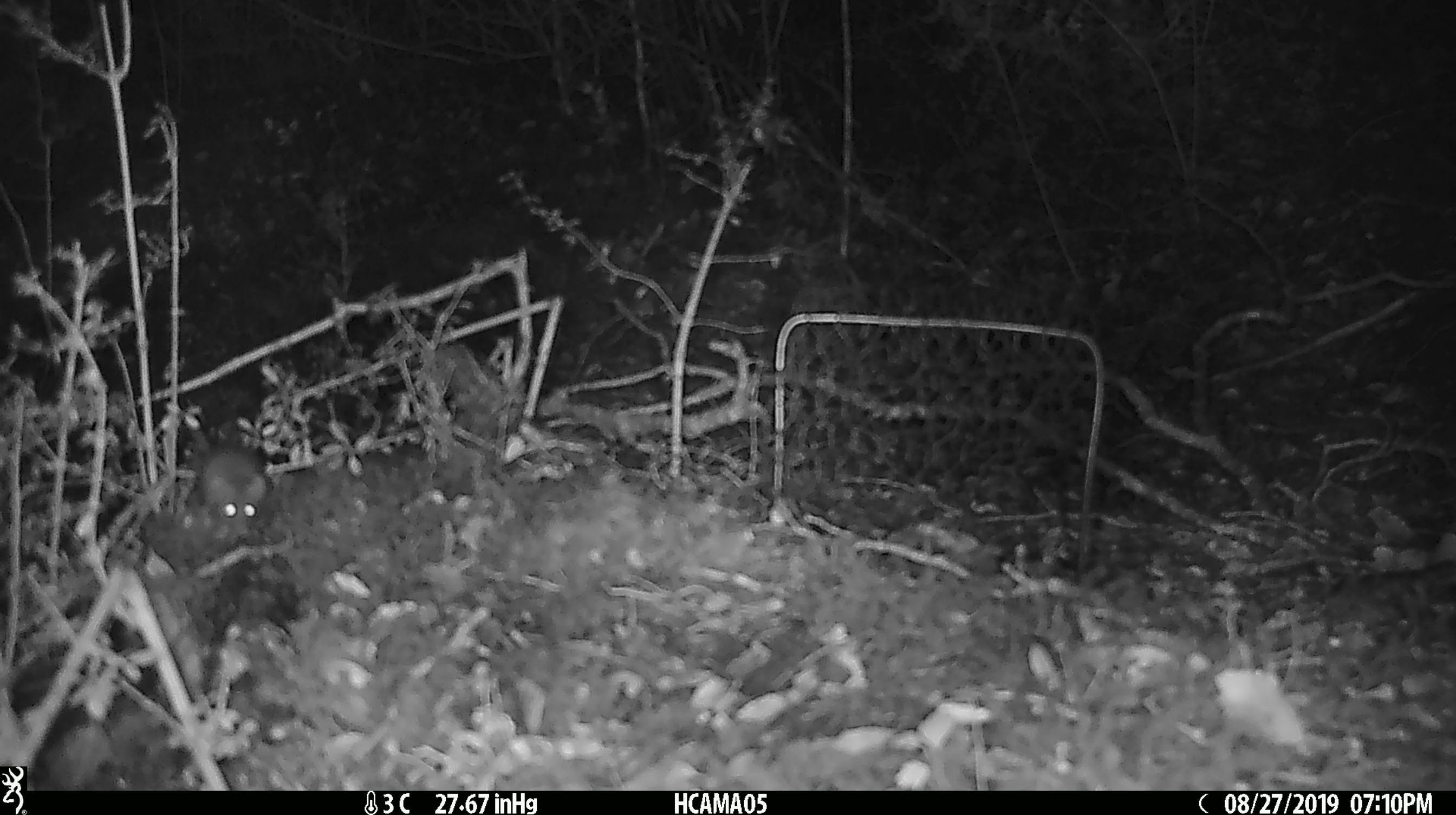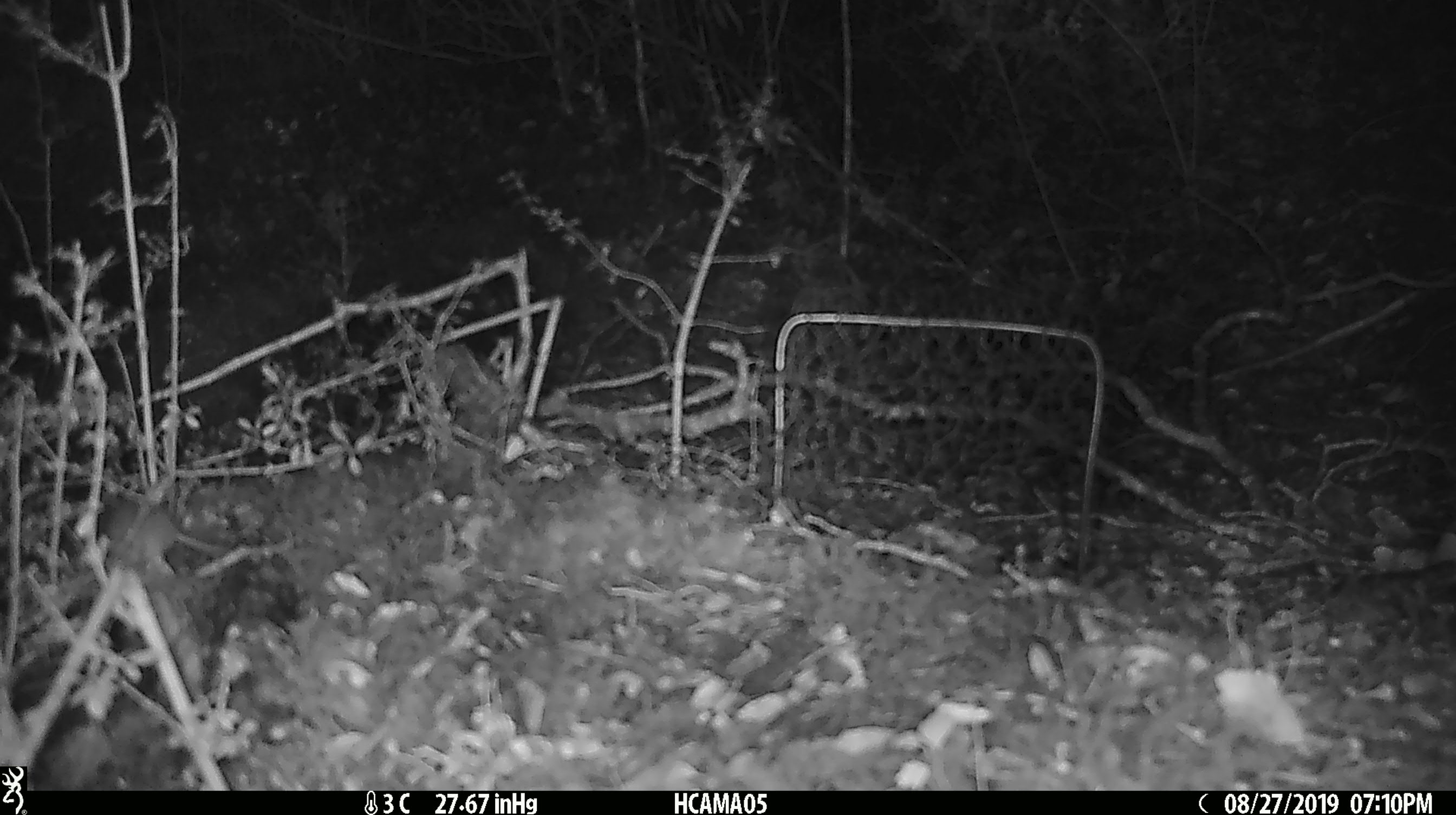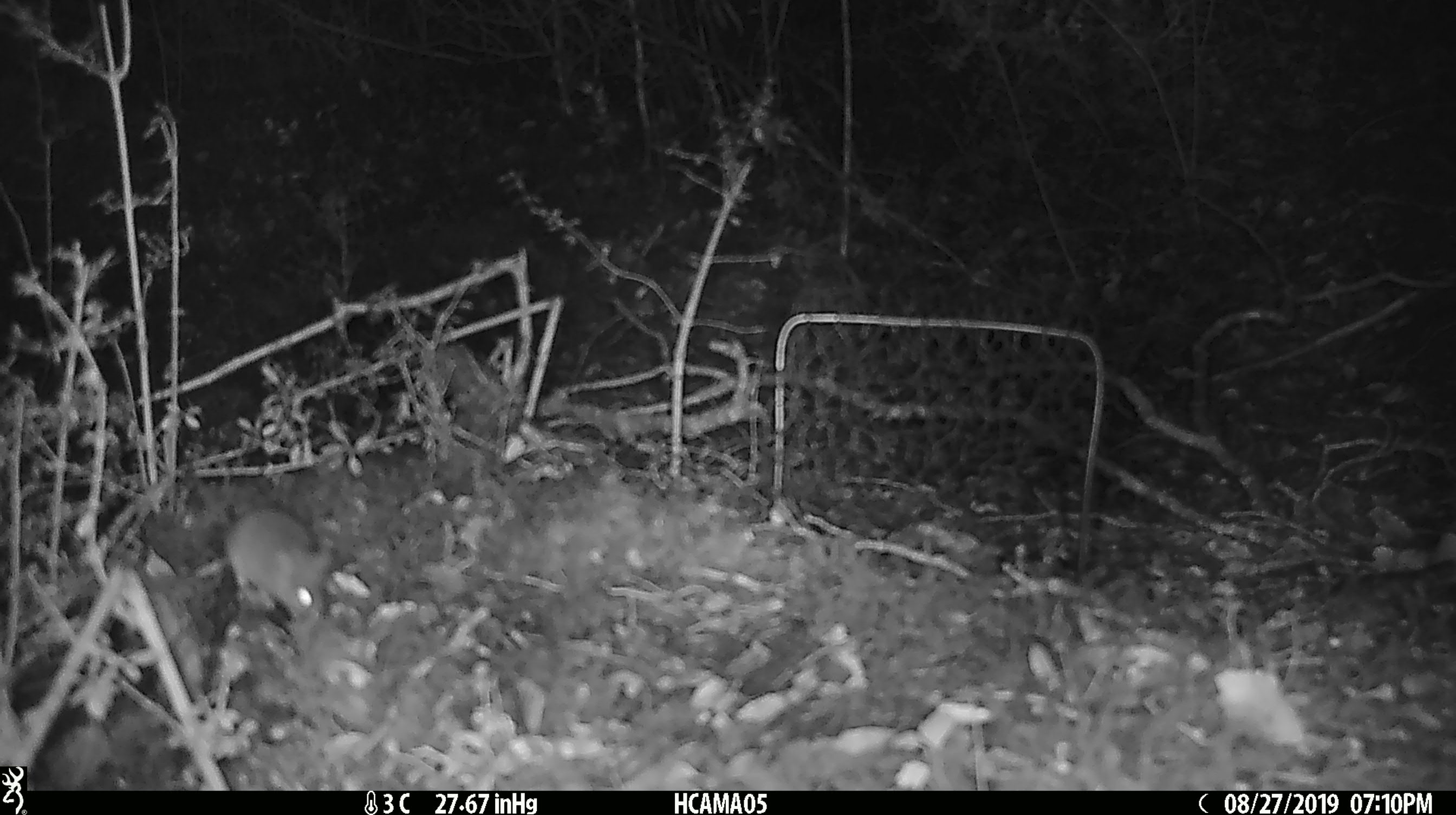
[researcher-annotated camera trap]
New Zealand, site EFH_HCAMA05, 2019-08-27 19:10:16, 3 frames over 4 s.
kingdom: Animalia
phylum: Chordata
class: Mammalia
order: Rodentia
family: Muridae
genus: Mus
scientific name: Mus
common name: mouse